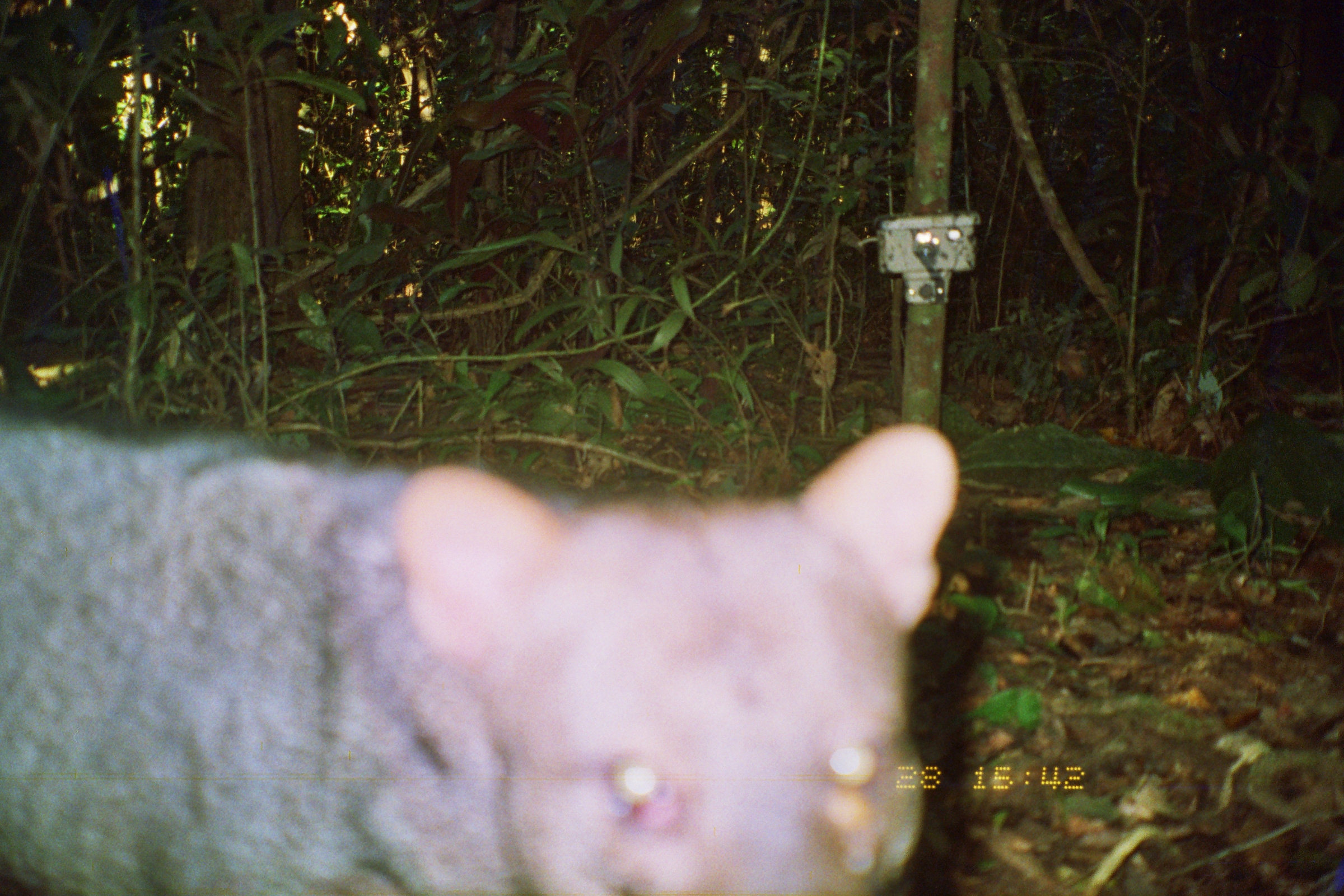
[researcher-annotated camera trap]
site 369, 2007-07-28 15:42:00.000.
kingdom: Animalia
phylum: Chordata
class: Mammalia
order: Carnivora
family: Canidae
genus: Atelocynus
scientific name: Atelocynus microtis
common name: short-eared dog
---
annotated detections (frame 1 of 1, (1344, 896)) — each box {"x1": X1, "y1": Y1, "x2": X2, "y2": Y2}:
atelocynus microtis: {"x1": 0, "y1": 418, "x2": 960, "y2": 892}